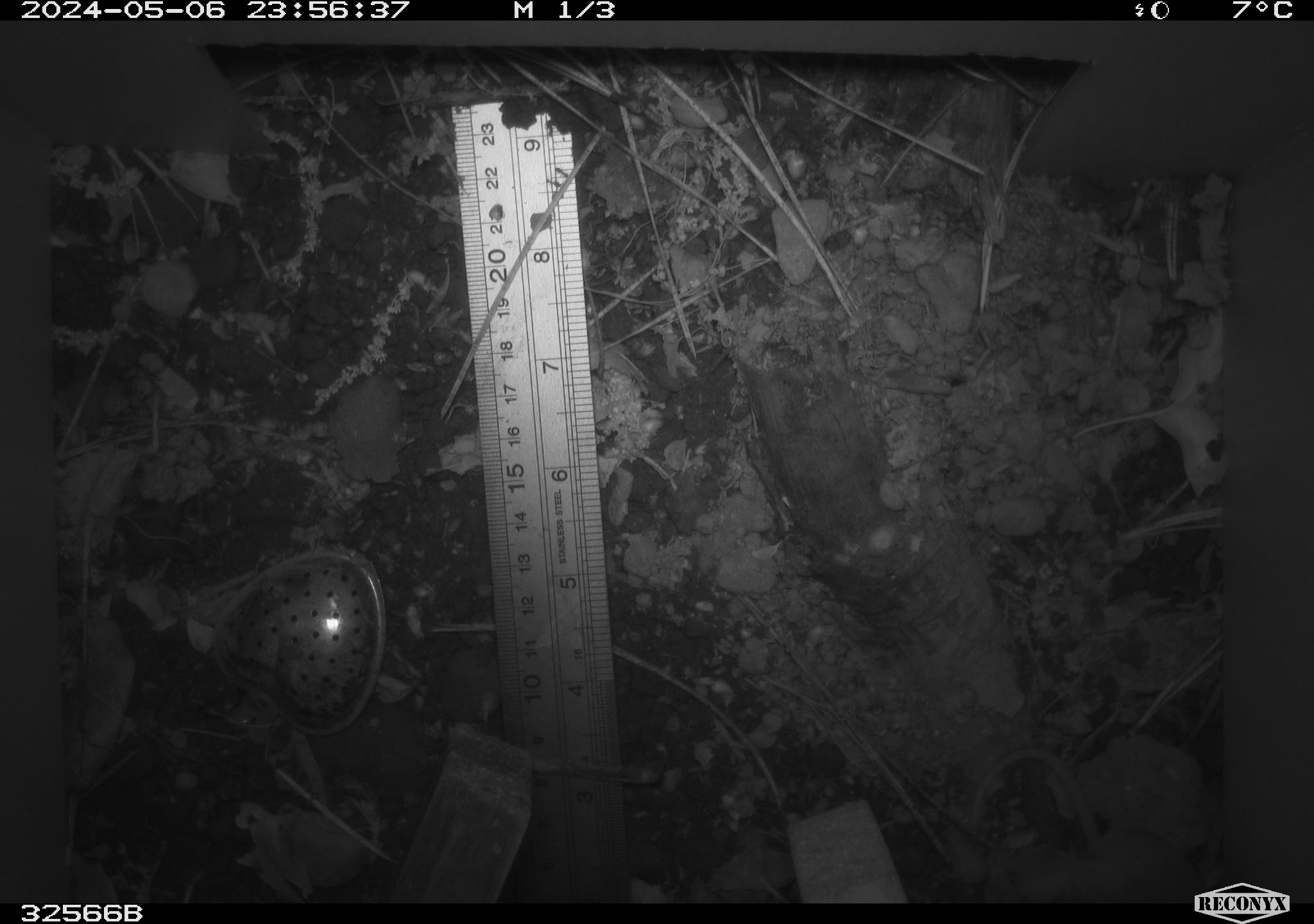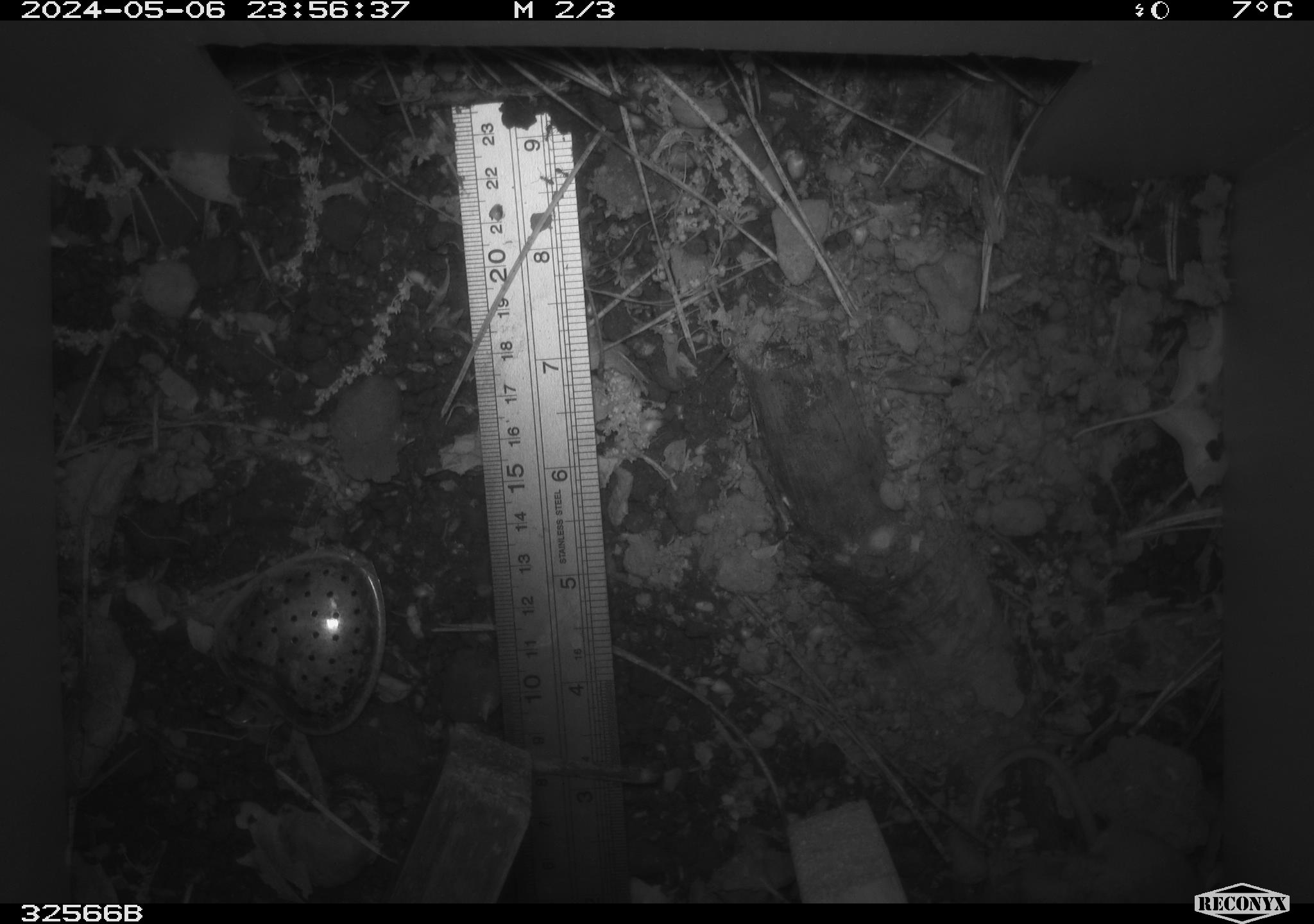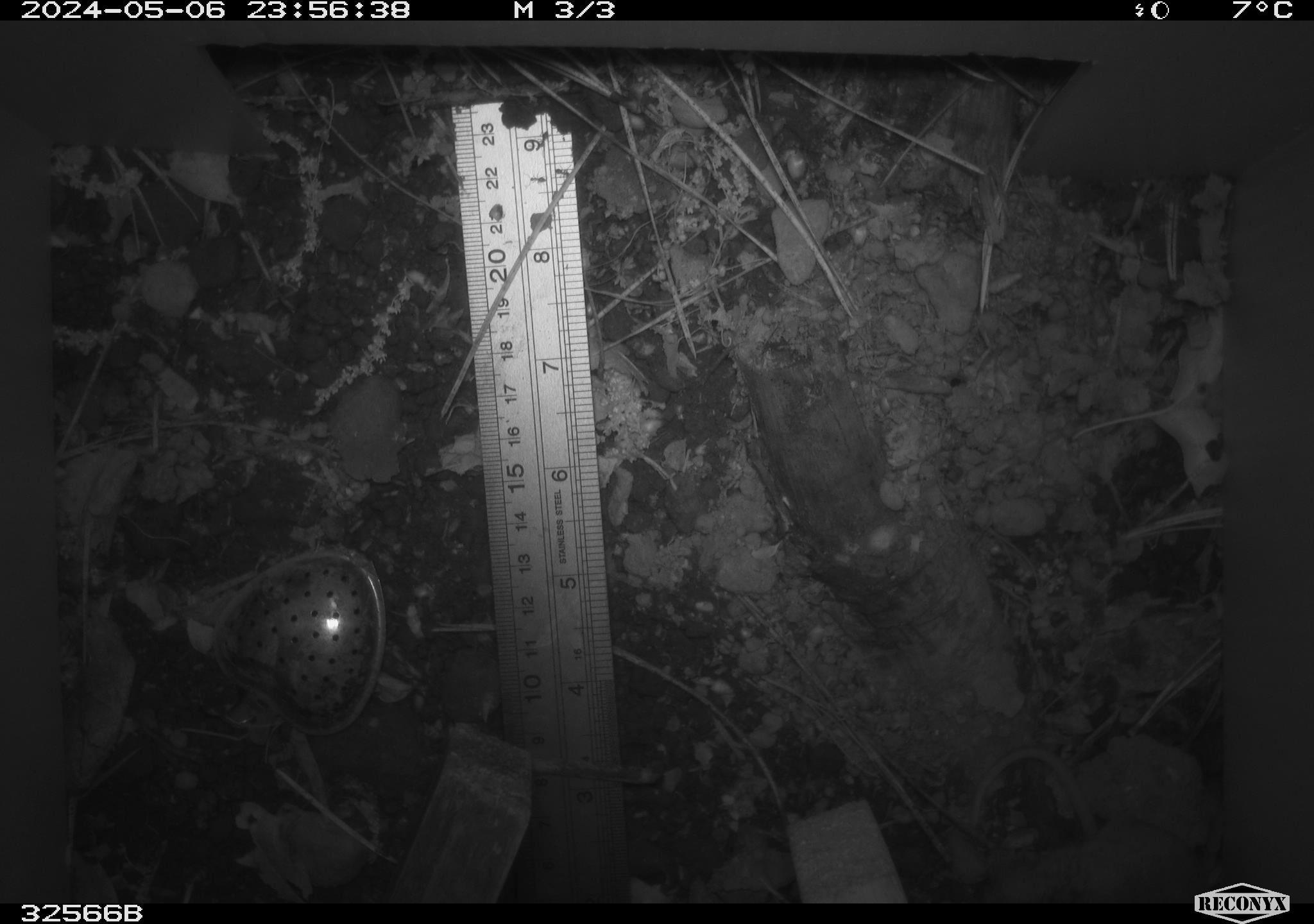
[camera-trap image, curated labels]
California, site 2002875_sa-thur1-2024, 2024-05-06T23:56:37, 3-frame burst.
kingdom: Animalia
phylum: Chordata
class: Mammalia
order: Rodentia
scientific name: Rodentia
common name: mouse species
Mouse species (Rodentia).